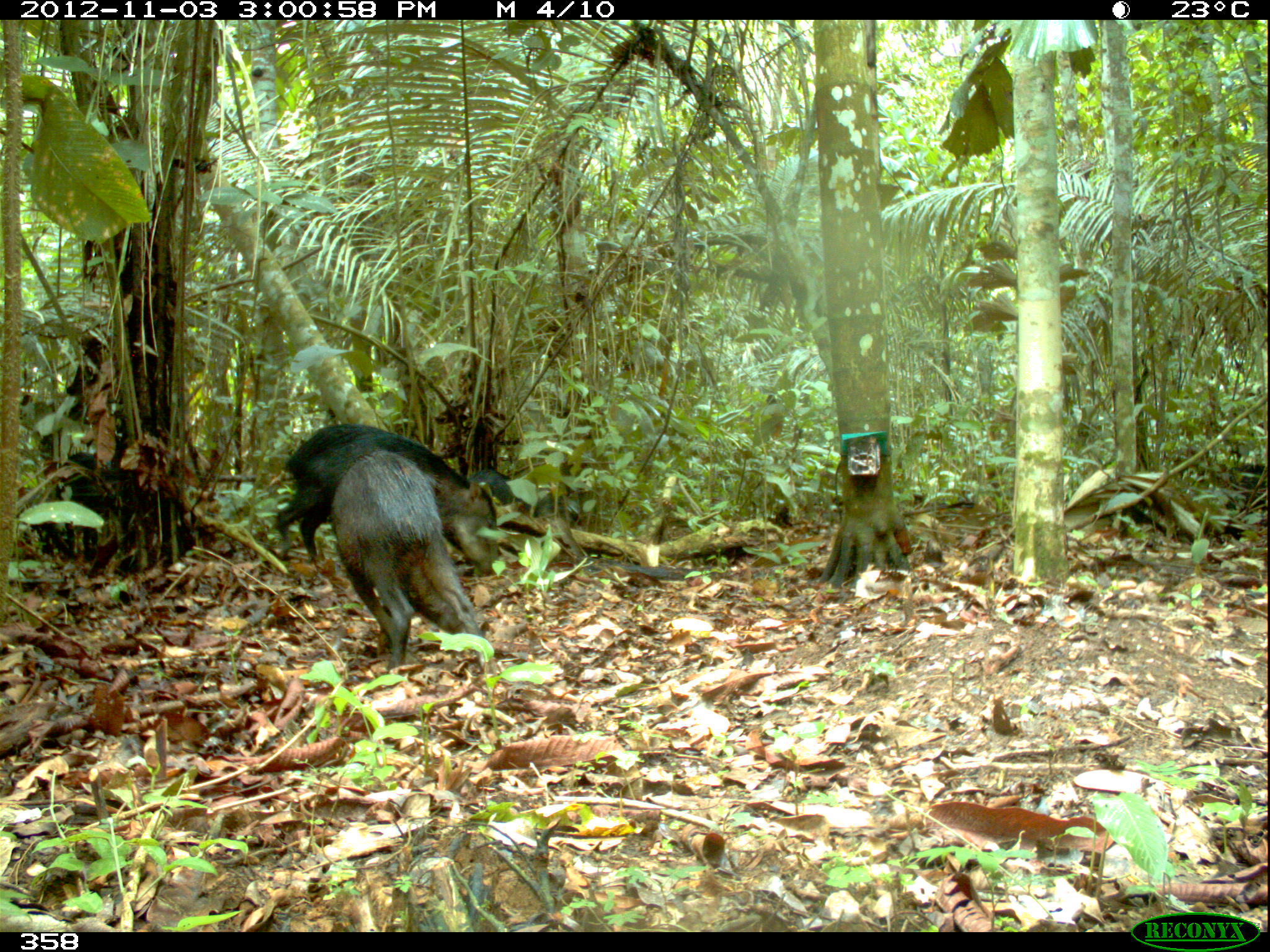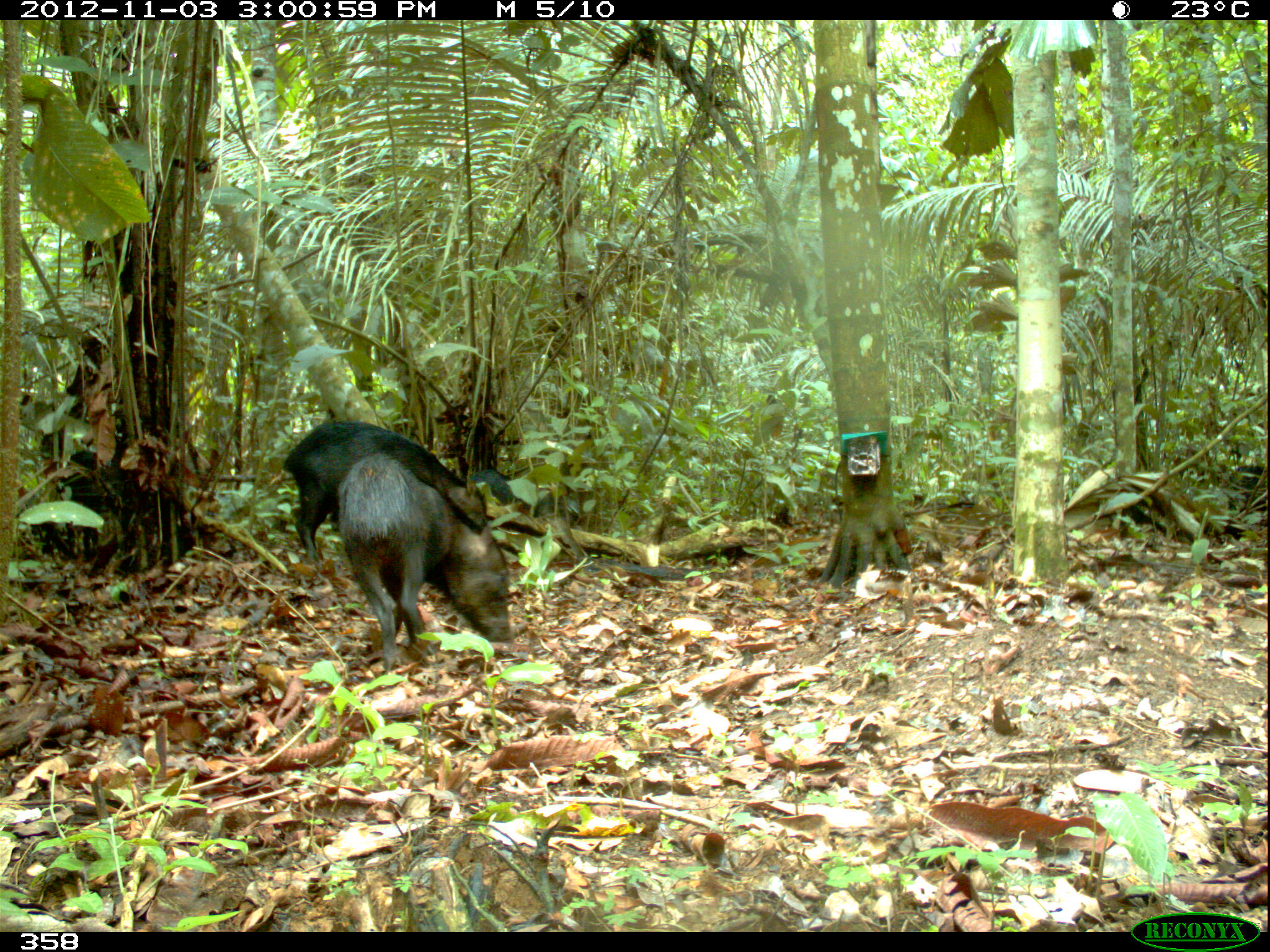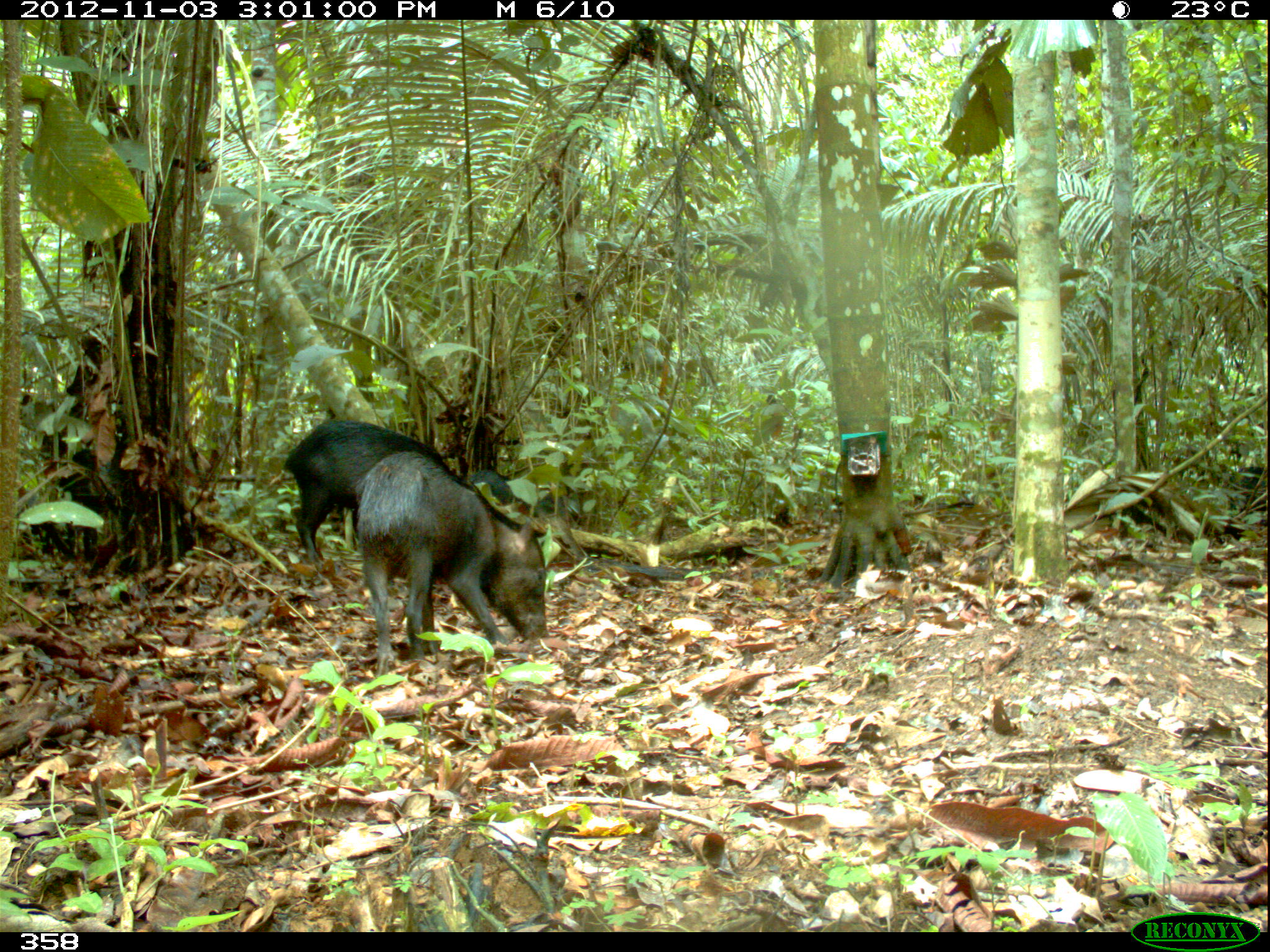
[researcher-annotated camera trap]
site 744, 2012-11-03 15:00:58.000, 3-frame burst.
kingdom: Animalia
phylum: Chordata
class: Mammalia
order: Artiodactyla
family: Tayassuidae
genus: Tayassu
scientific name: Tayassu pecari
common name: white-lipped peccary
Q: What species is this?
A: Tayassu pecari (white-lipped peccary).